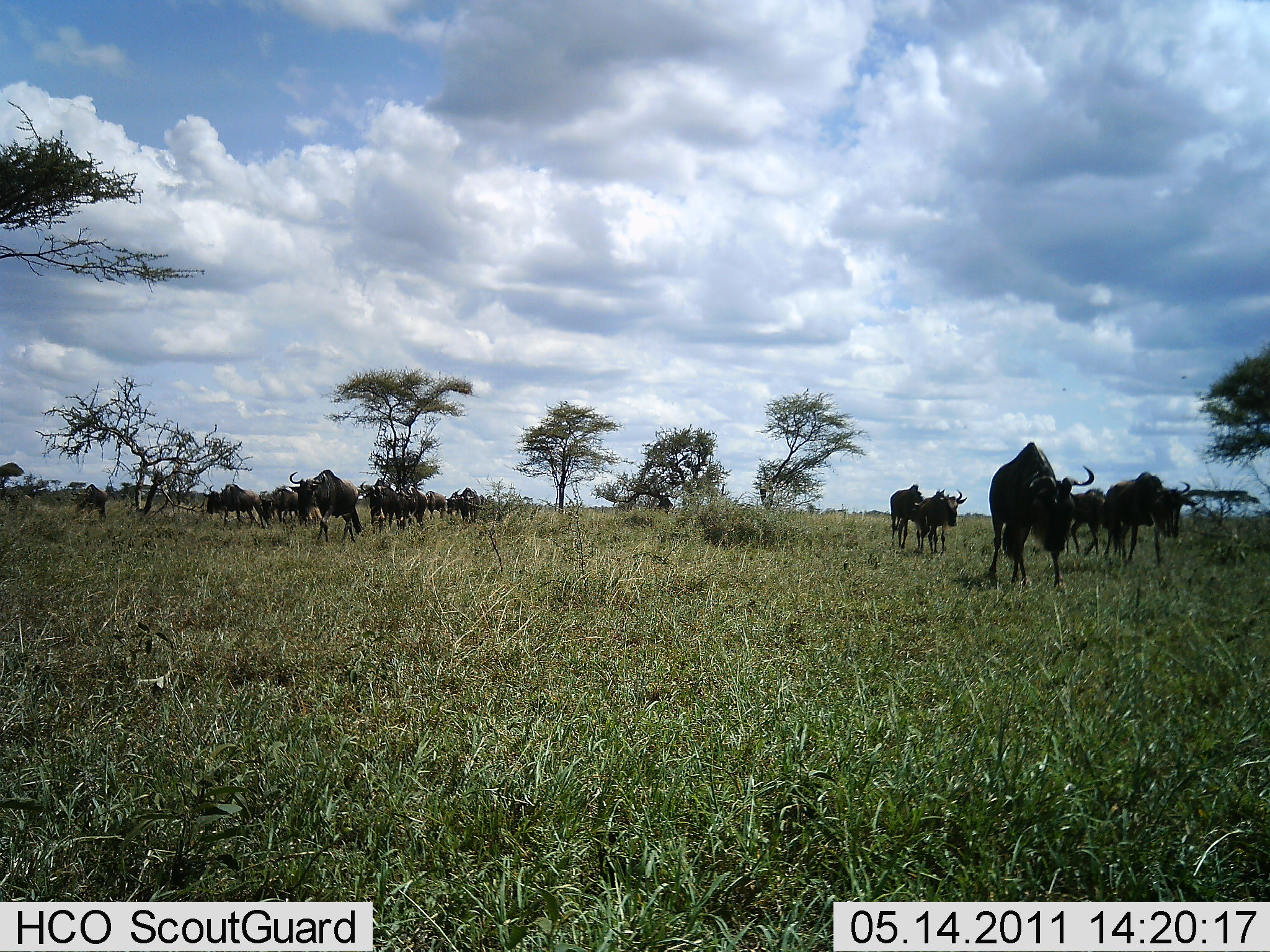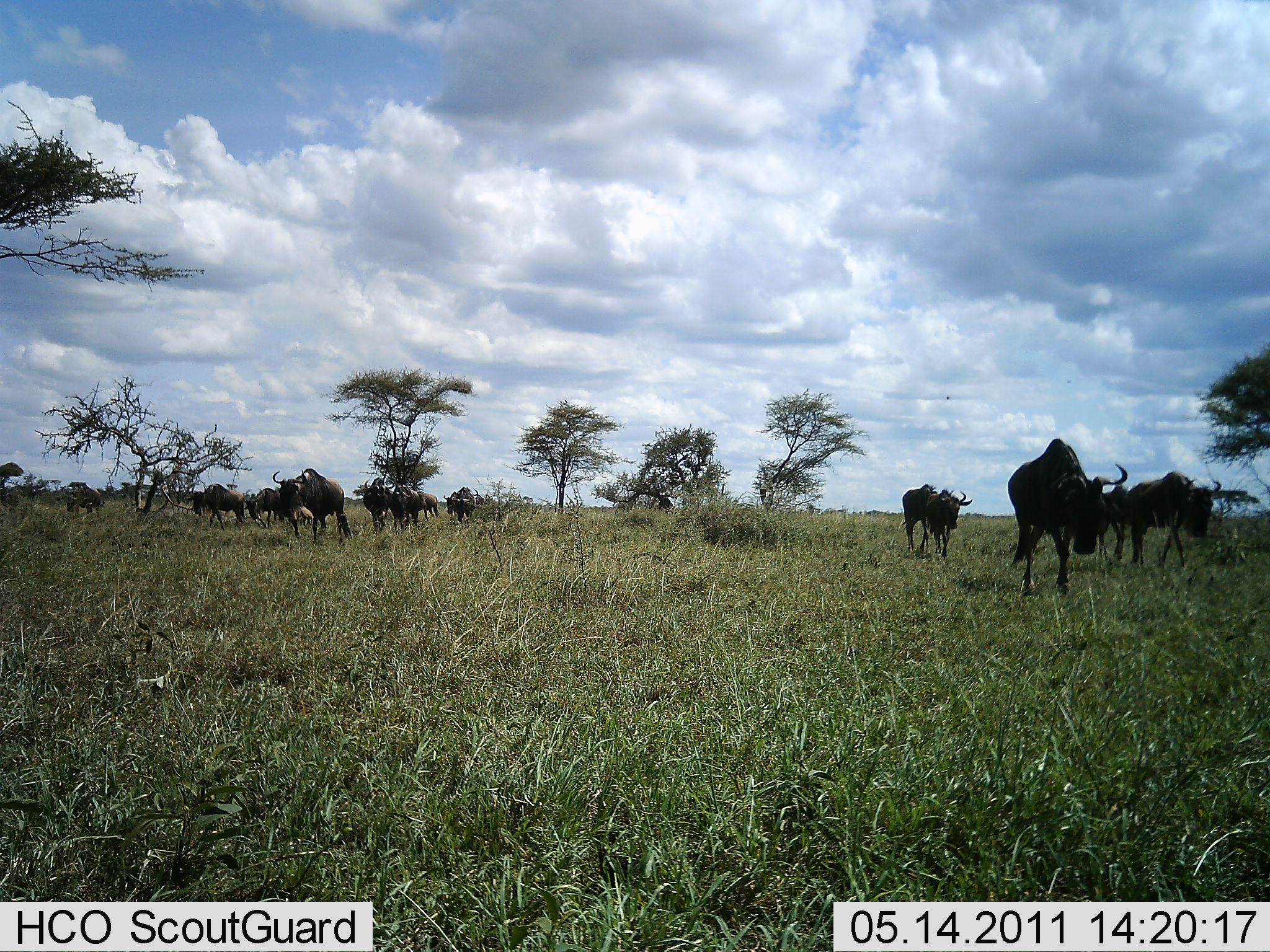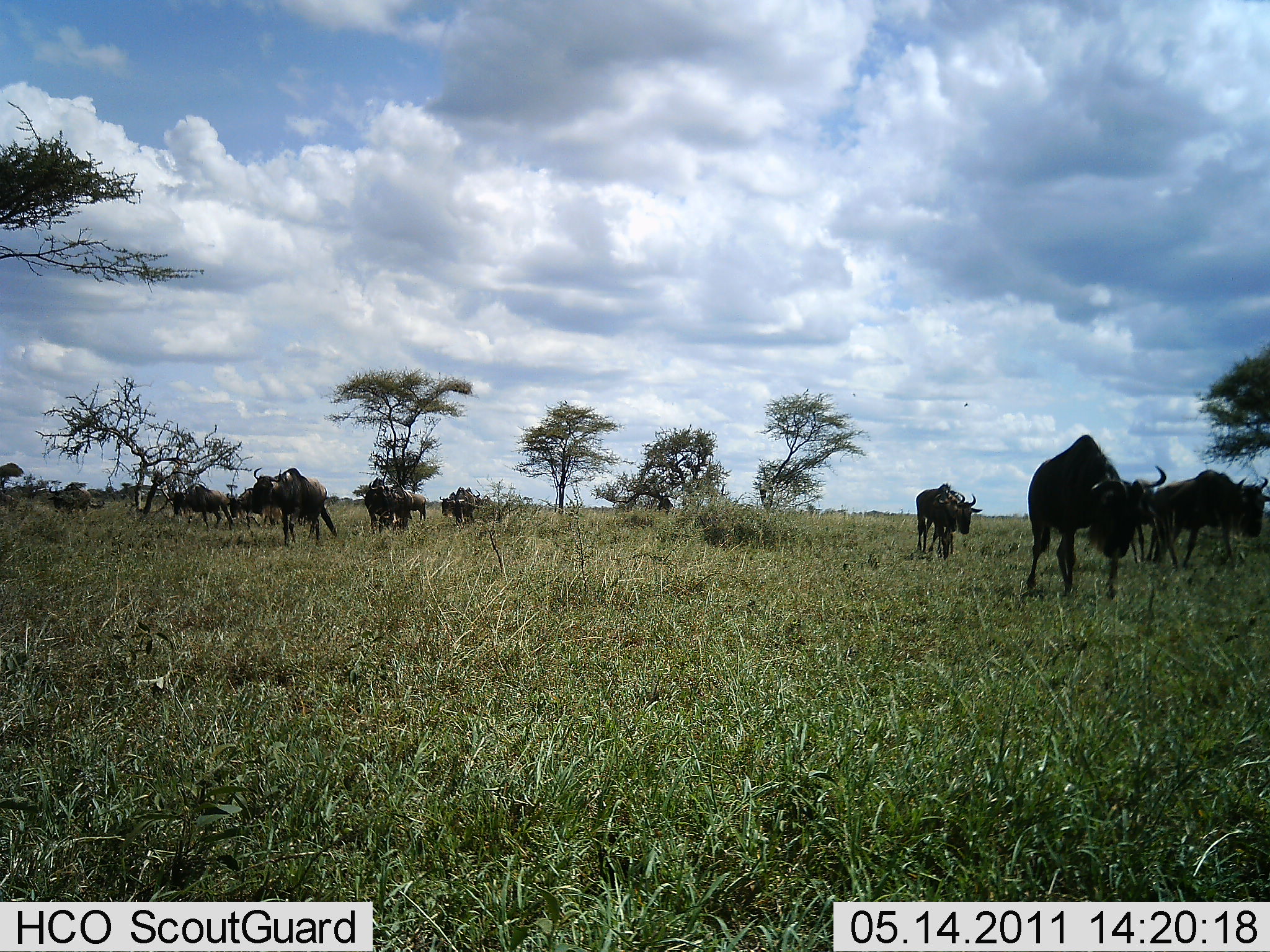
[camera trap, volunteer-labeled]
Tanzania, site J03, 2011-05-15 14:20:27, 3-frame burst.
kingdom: Animalia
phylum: Chordata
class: Mammalia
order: Artiodactyla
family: Bovidae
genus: Connochaetes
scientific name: Connochaetes taurinus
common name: blue wildebeest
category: wildebeest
Wildebeest (blue wildebeest) (Connochaetes taurinus), count 11-50. Behavior (volunteer vote fractions): standing 8%, resting 0%, moving 100%, interacting 0%. Young present (vote fraction): 0%. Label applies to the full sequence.